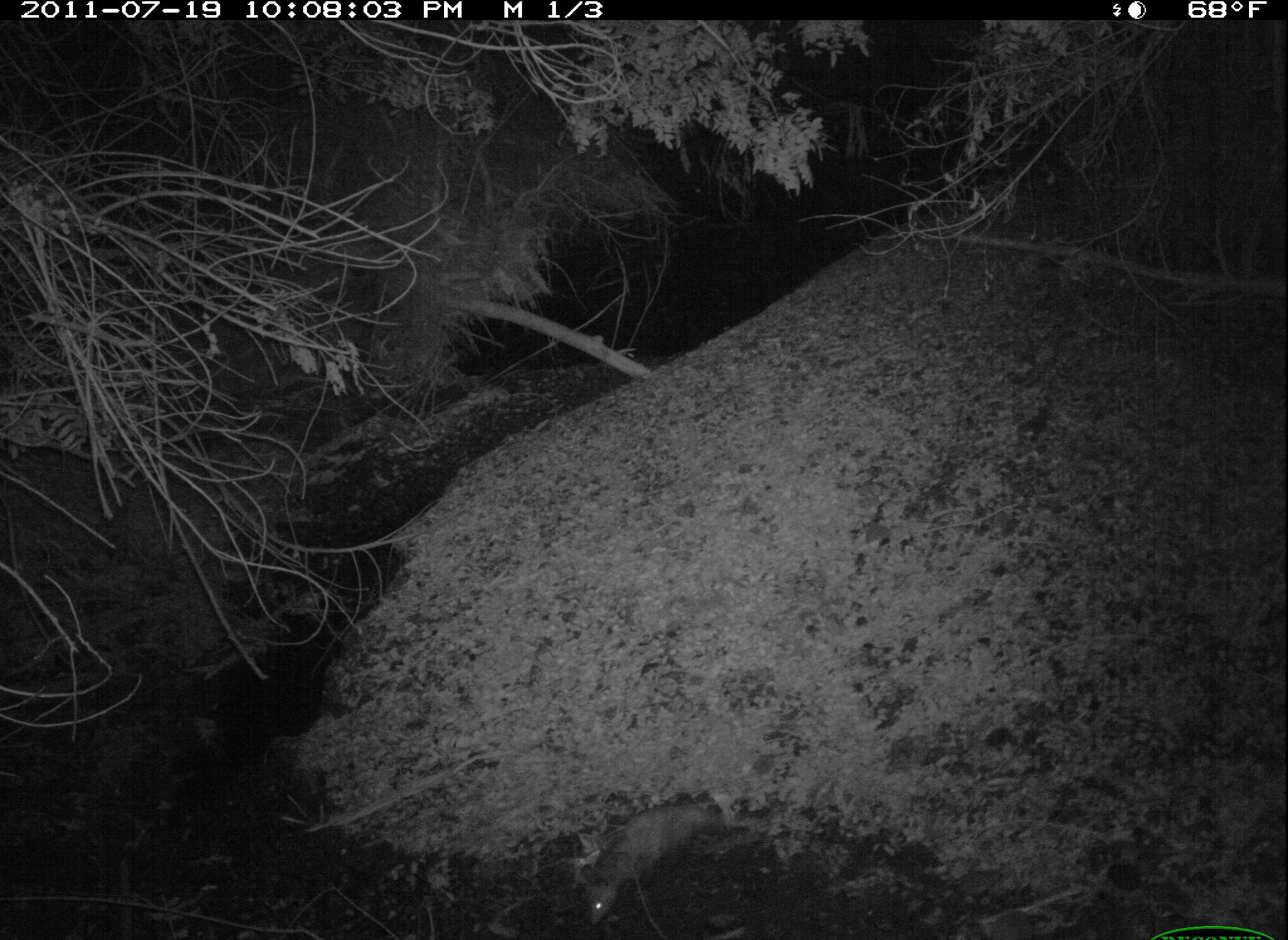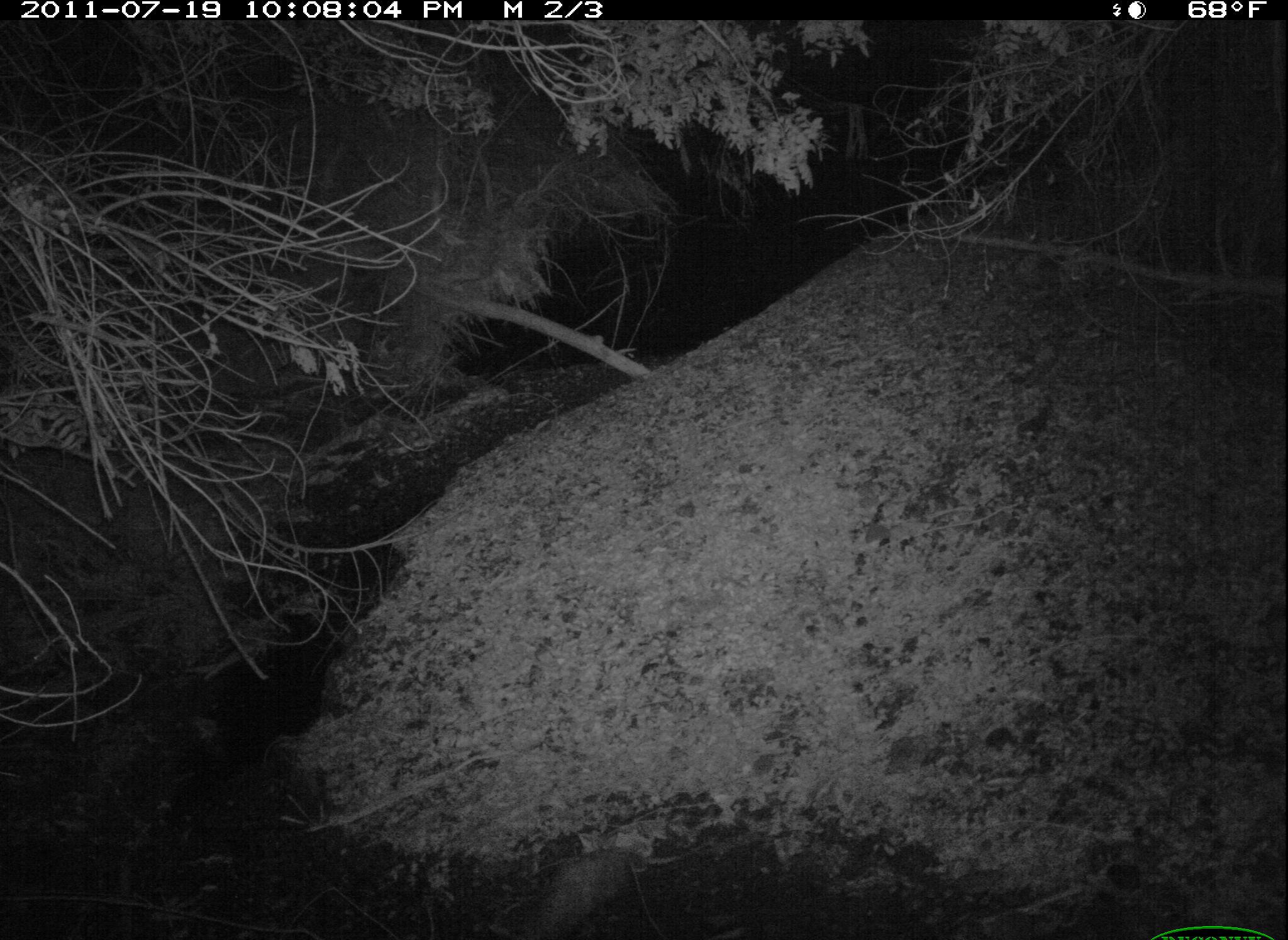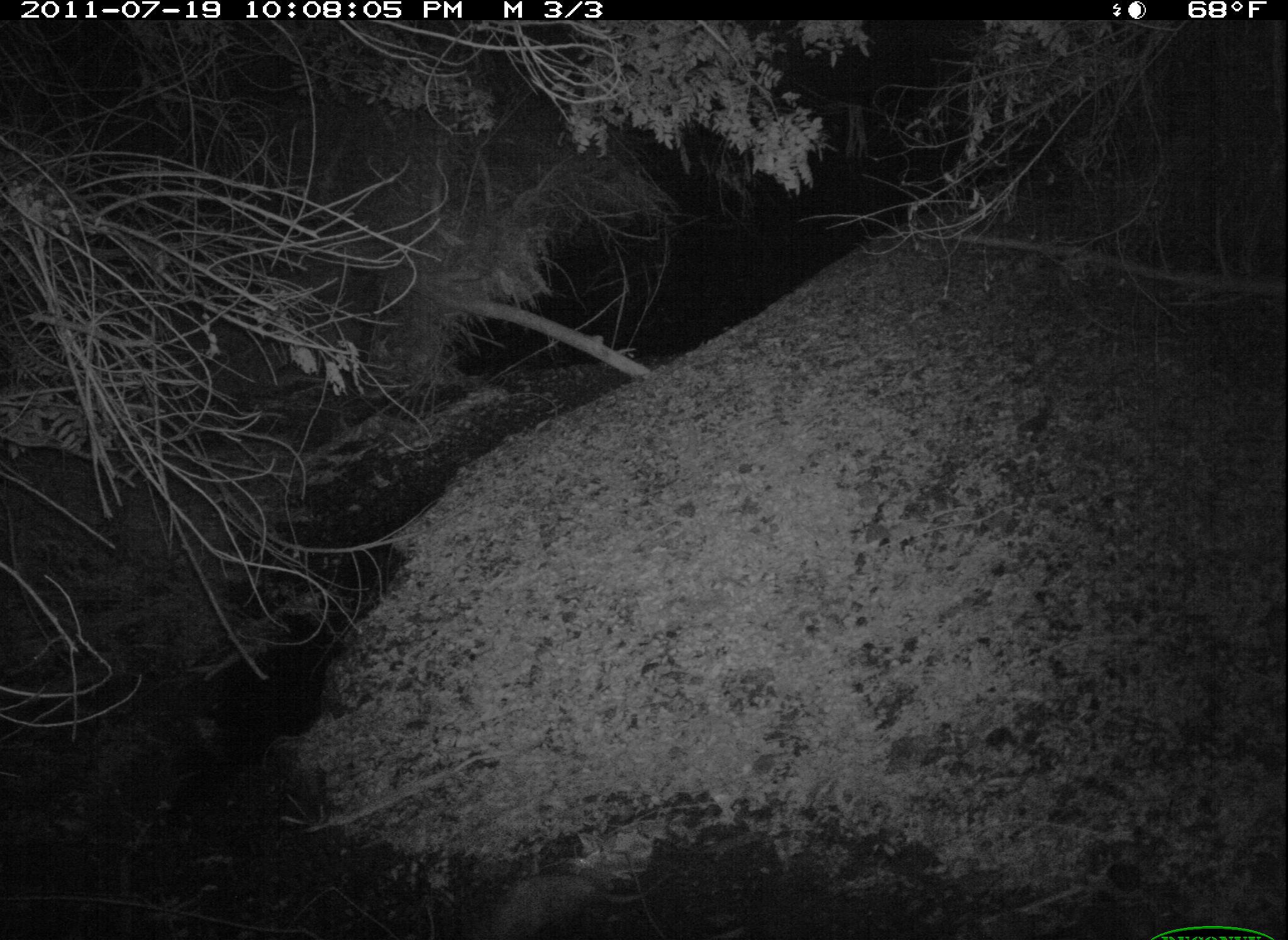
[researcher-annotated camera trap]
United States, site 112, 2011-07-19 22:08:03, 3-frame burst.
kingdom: Animalia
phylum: Chordata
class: Mammalia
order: Didelphimorphia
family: Didelphidae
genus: Didelphis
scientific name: Didelphis virginiana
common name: virginia opossum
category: opossum